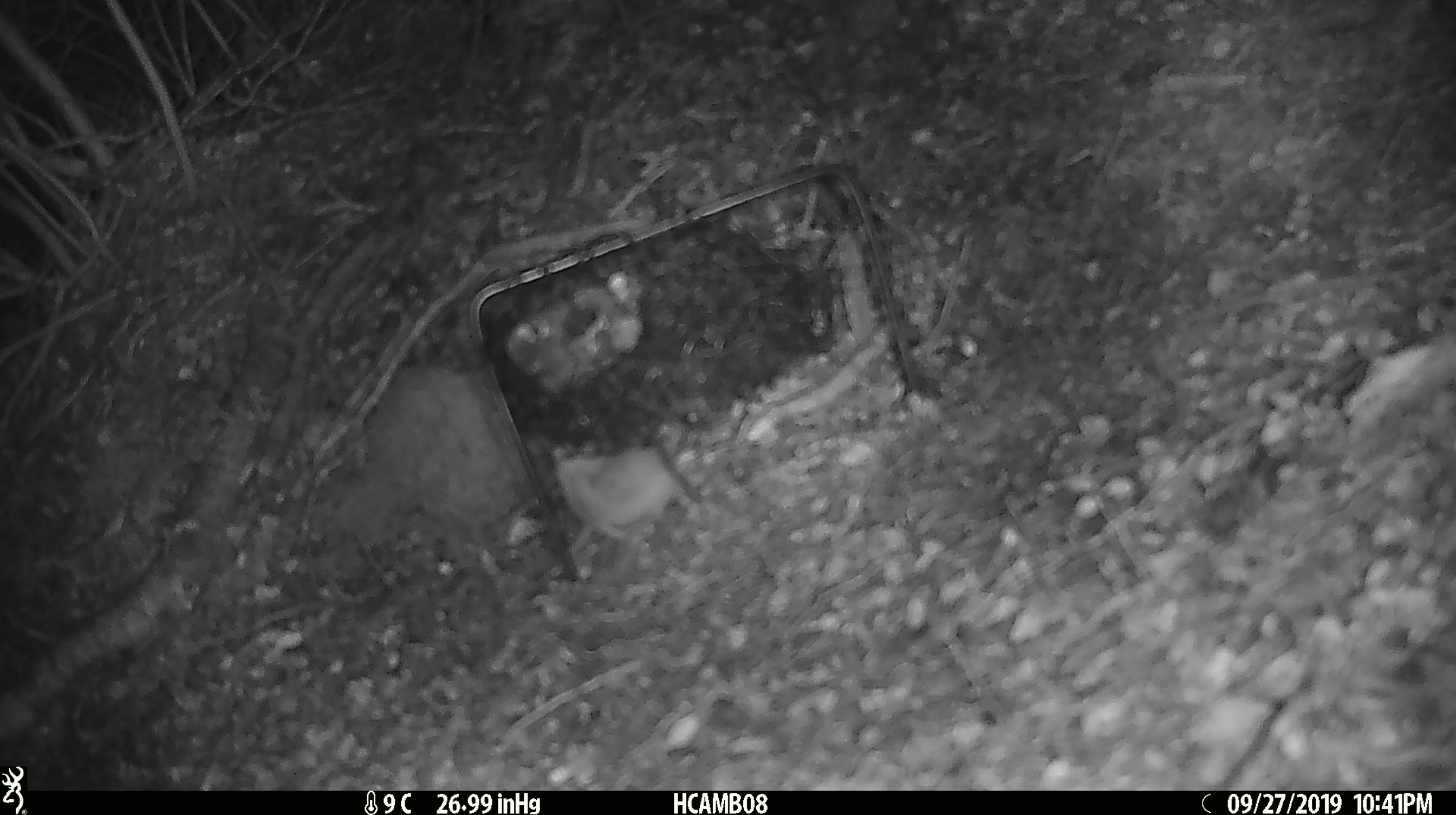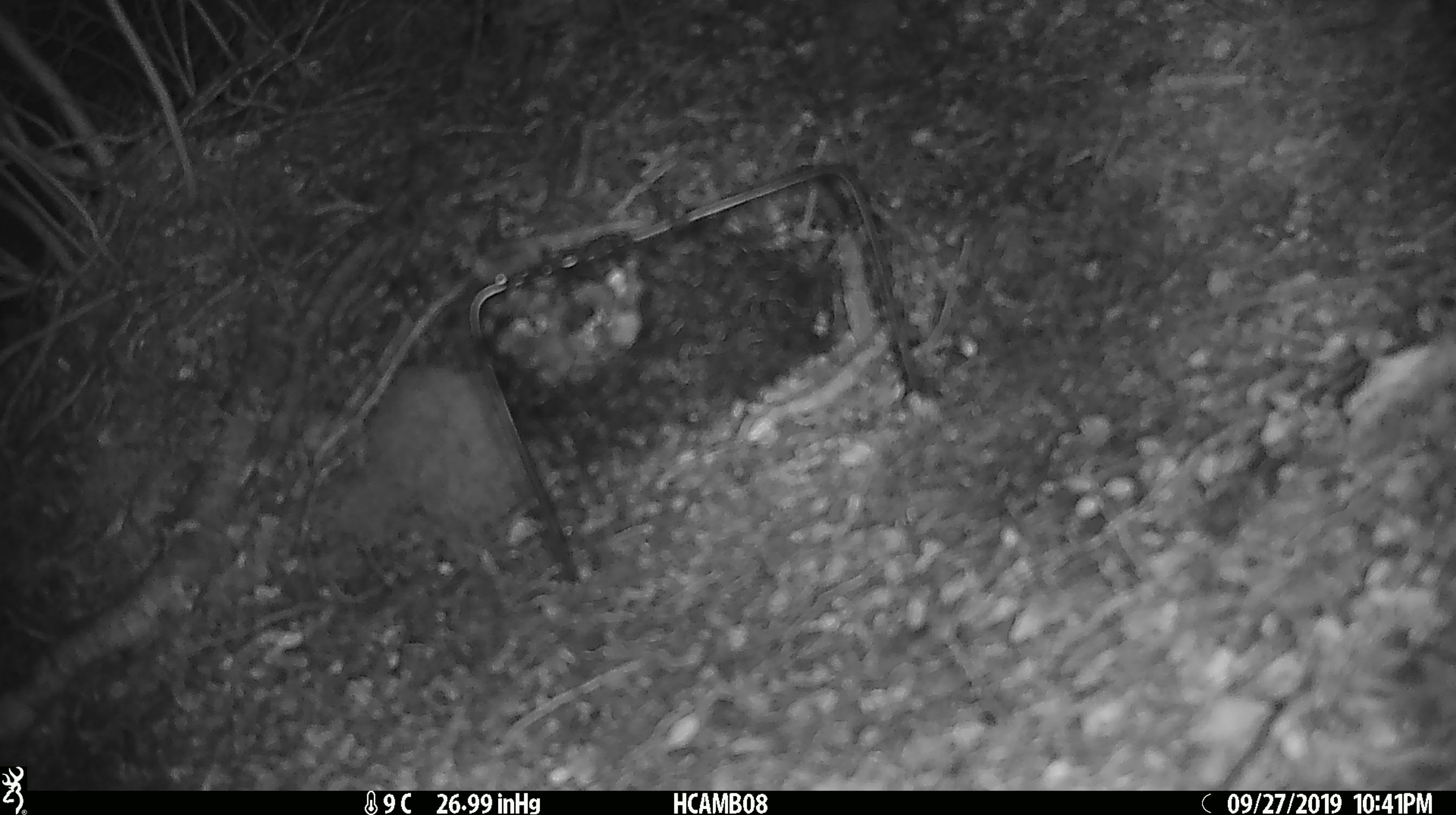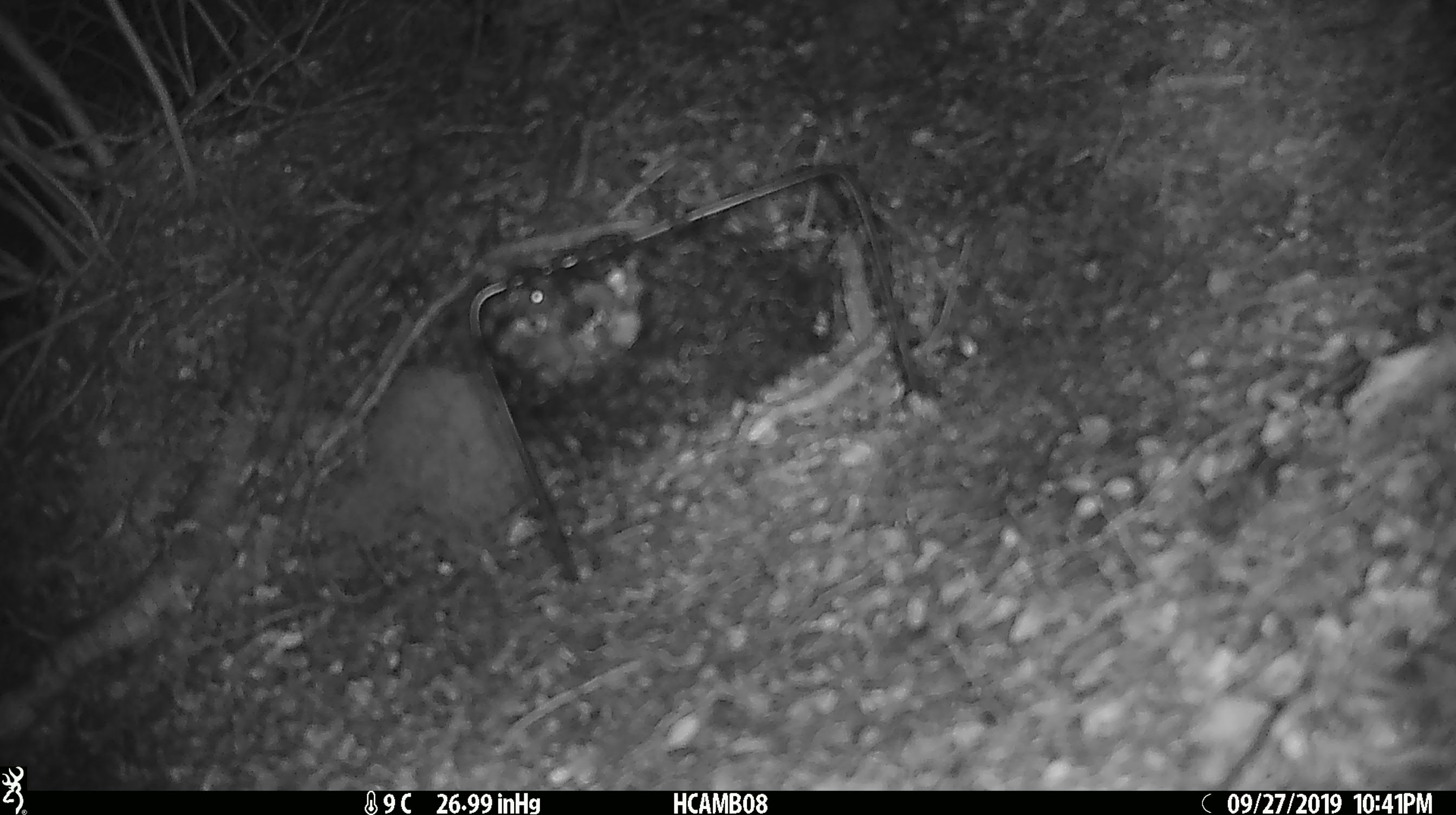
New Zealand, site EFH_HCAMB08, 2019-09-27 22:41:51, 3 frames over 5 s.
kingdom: Animalia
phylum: Chordata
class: Mammalia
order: Rodentia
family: Muridae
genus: Mus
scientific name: Mus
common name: mouse